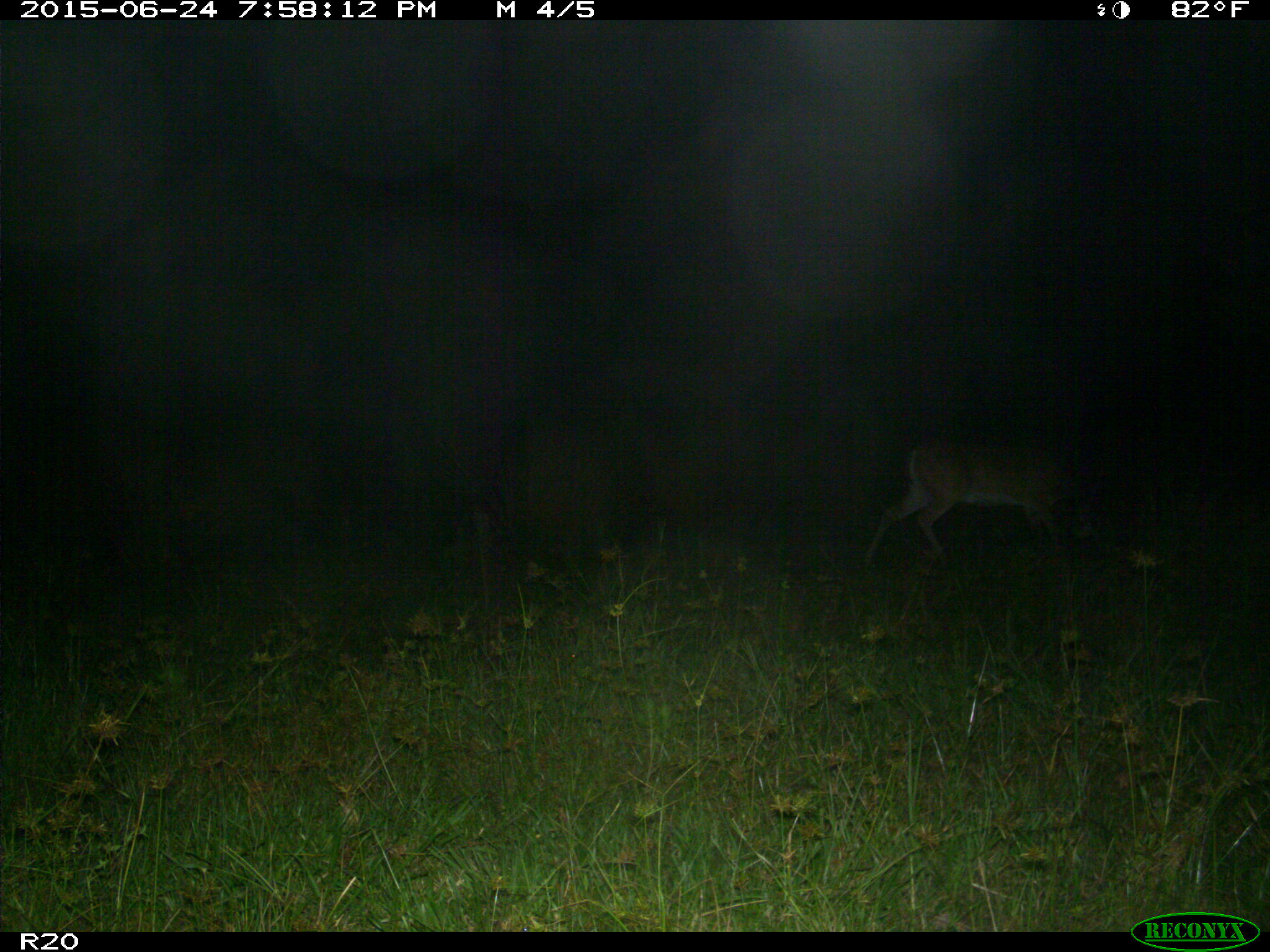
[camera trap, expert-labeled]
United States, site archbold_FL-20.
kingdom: Animalia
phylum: Chordata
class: Mammalia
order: Artiodactyla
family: Cervidae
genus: Odocoileus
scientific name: Odocoileus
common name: deer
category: unidentified deer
Unidentified deer (deer) (Odocoileus).